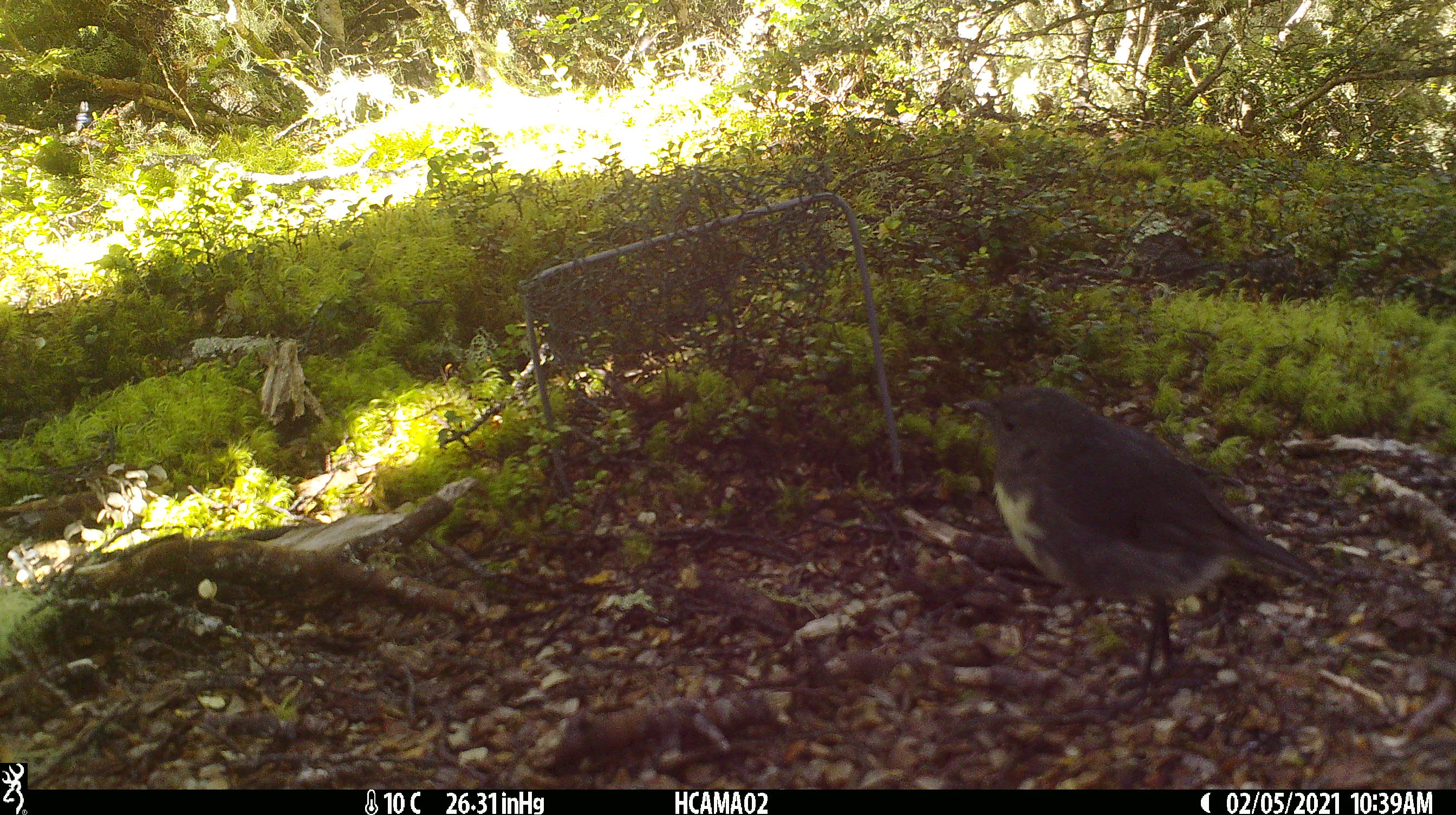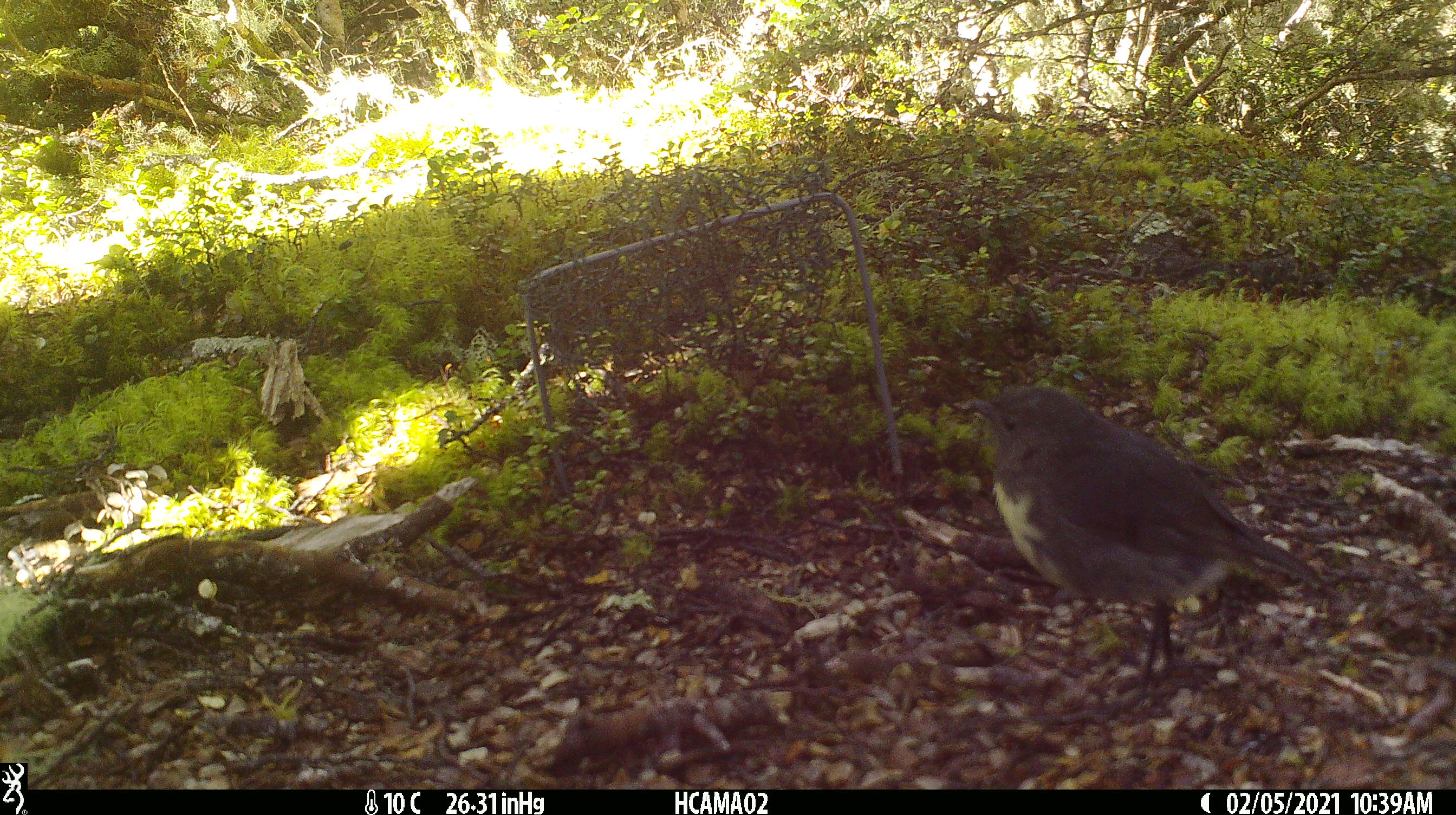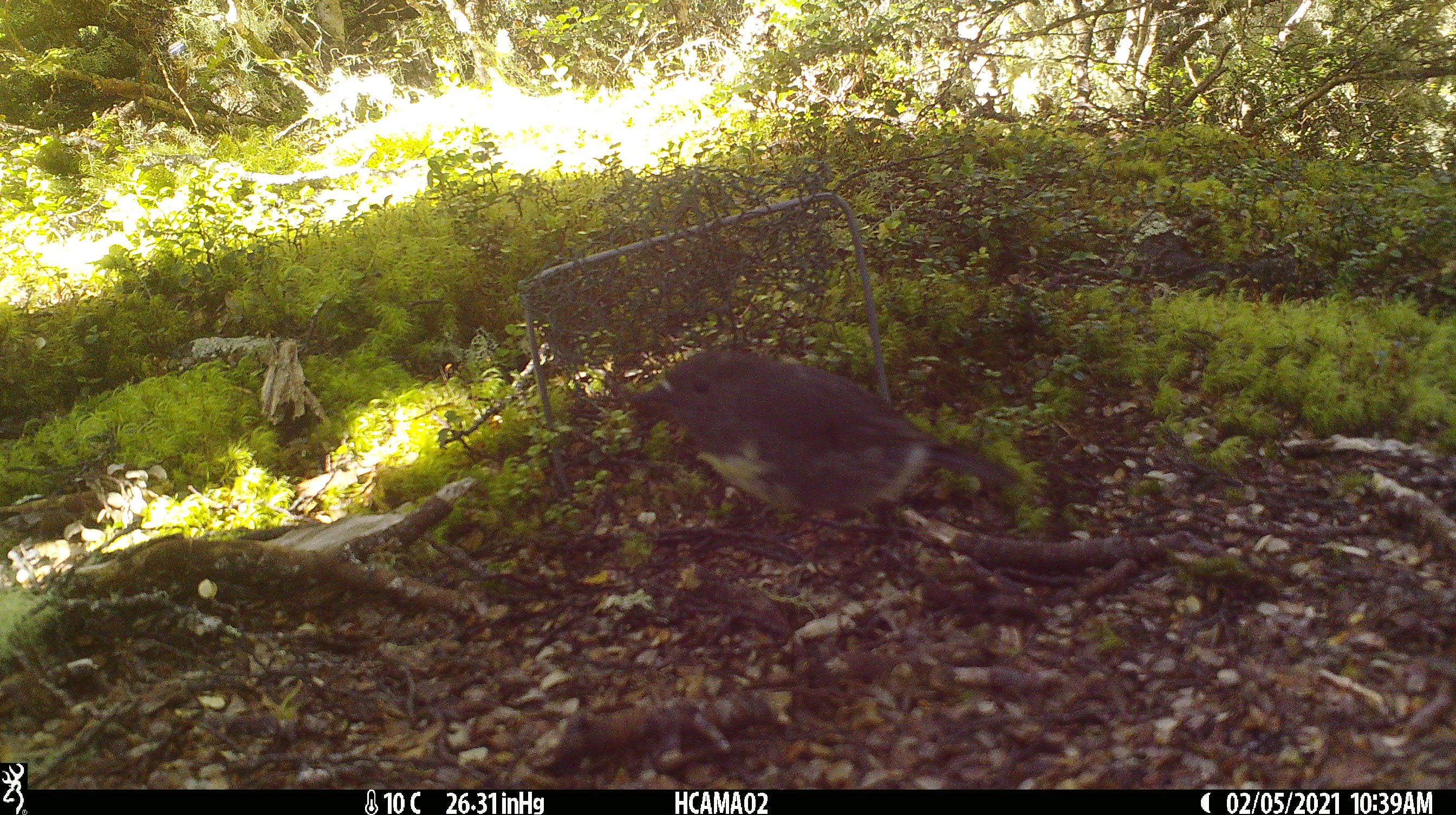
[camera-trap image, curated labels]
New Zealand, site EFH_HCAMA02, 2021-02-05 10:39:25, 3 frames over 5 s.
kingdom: Animalia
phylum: Chordata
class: Aves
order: Passeriformes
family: Petroicidae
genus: Petroica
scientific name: Petroica australis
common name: new zealand robin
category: robin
Robin (new zealand robin) (Petroica australis).